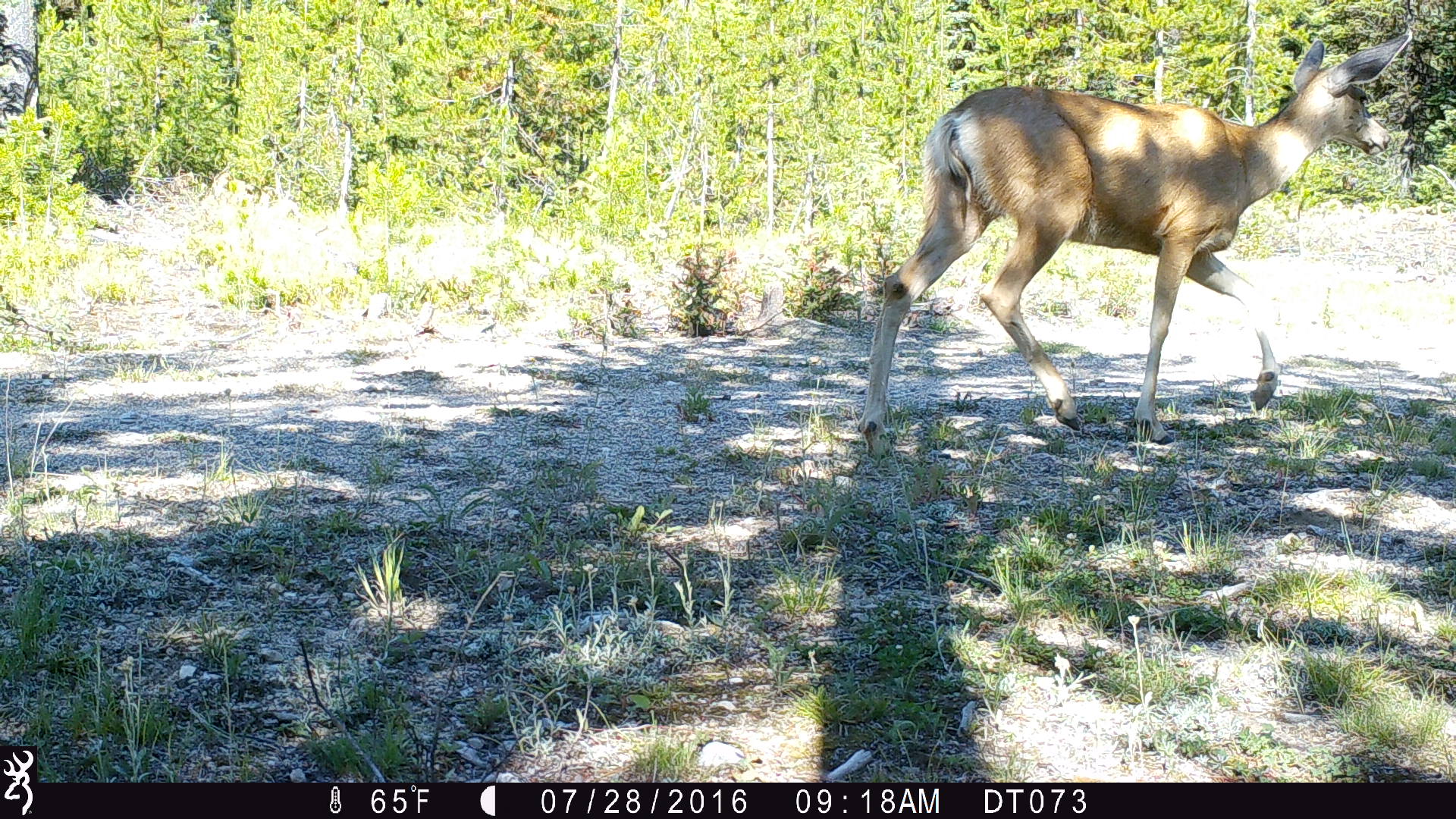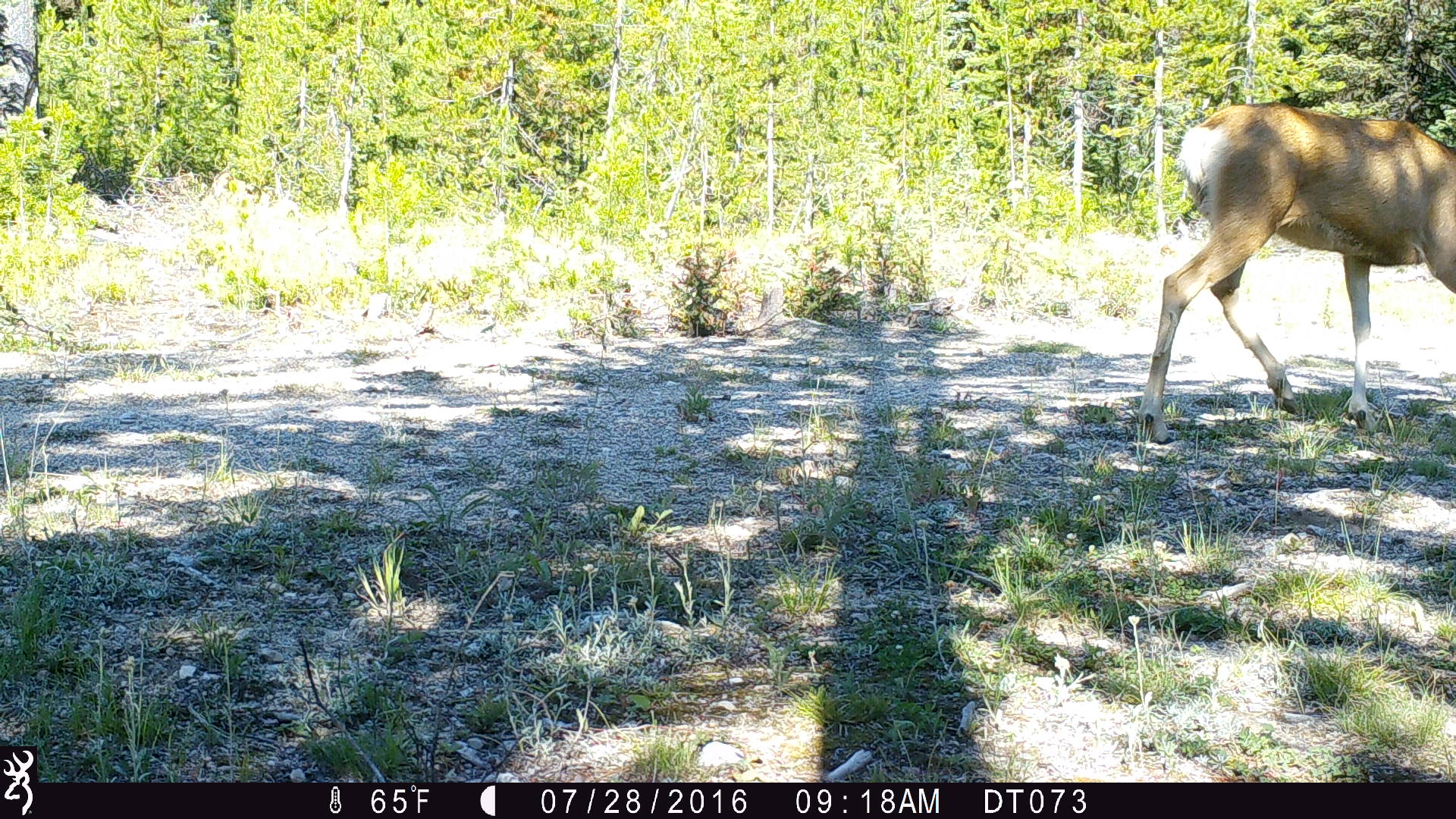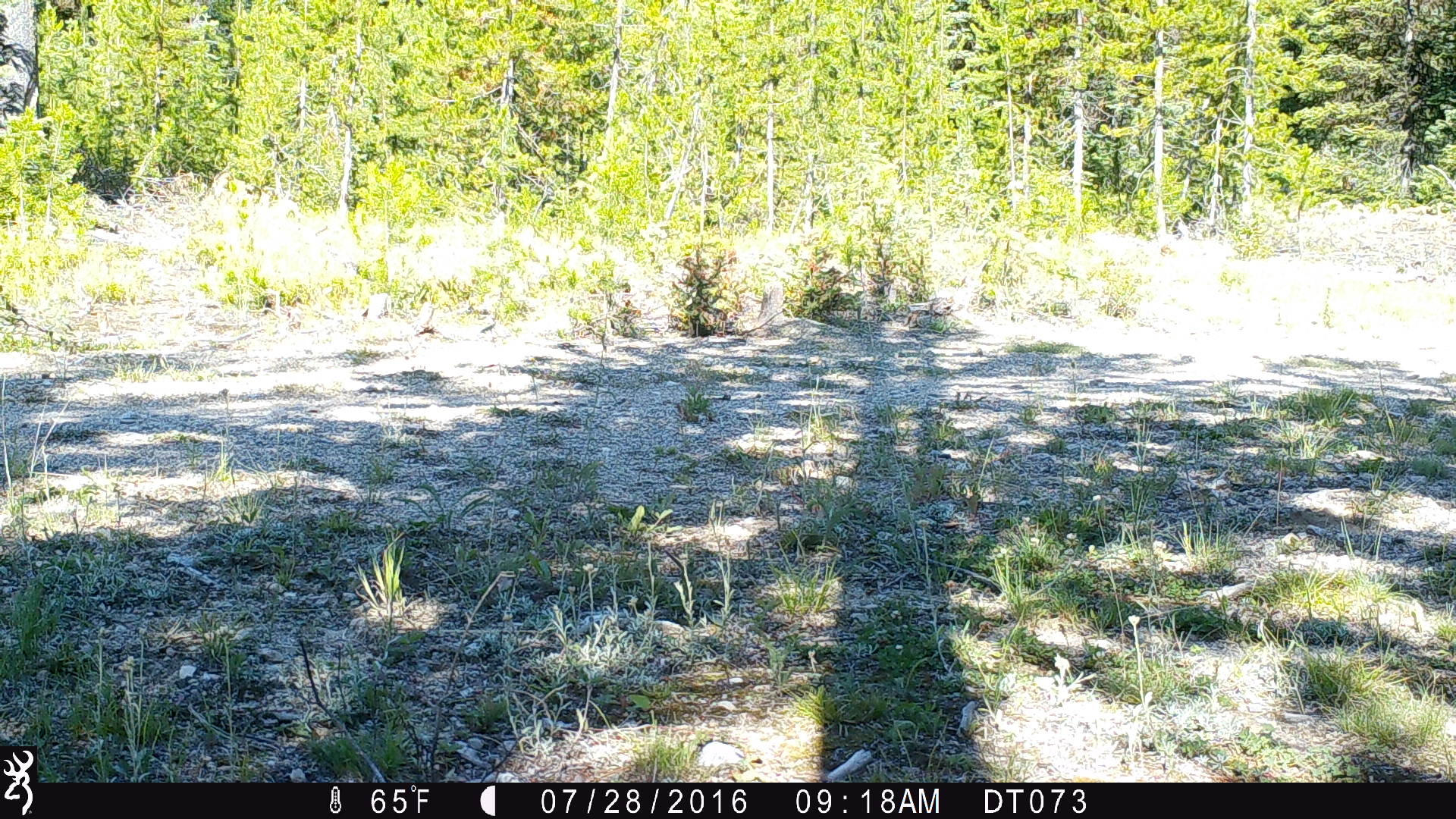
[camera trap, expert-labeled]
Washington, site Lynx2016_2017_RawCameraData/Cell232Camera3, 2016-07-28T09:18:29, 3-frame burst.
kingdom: Animalia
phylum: Chordata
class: Mammalia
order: Artiodactyla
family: Bovidae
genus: Bos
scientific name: Bos taurus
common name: domestic cattle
Domestic cattle (Bos taurus). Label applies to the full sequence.